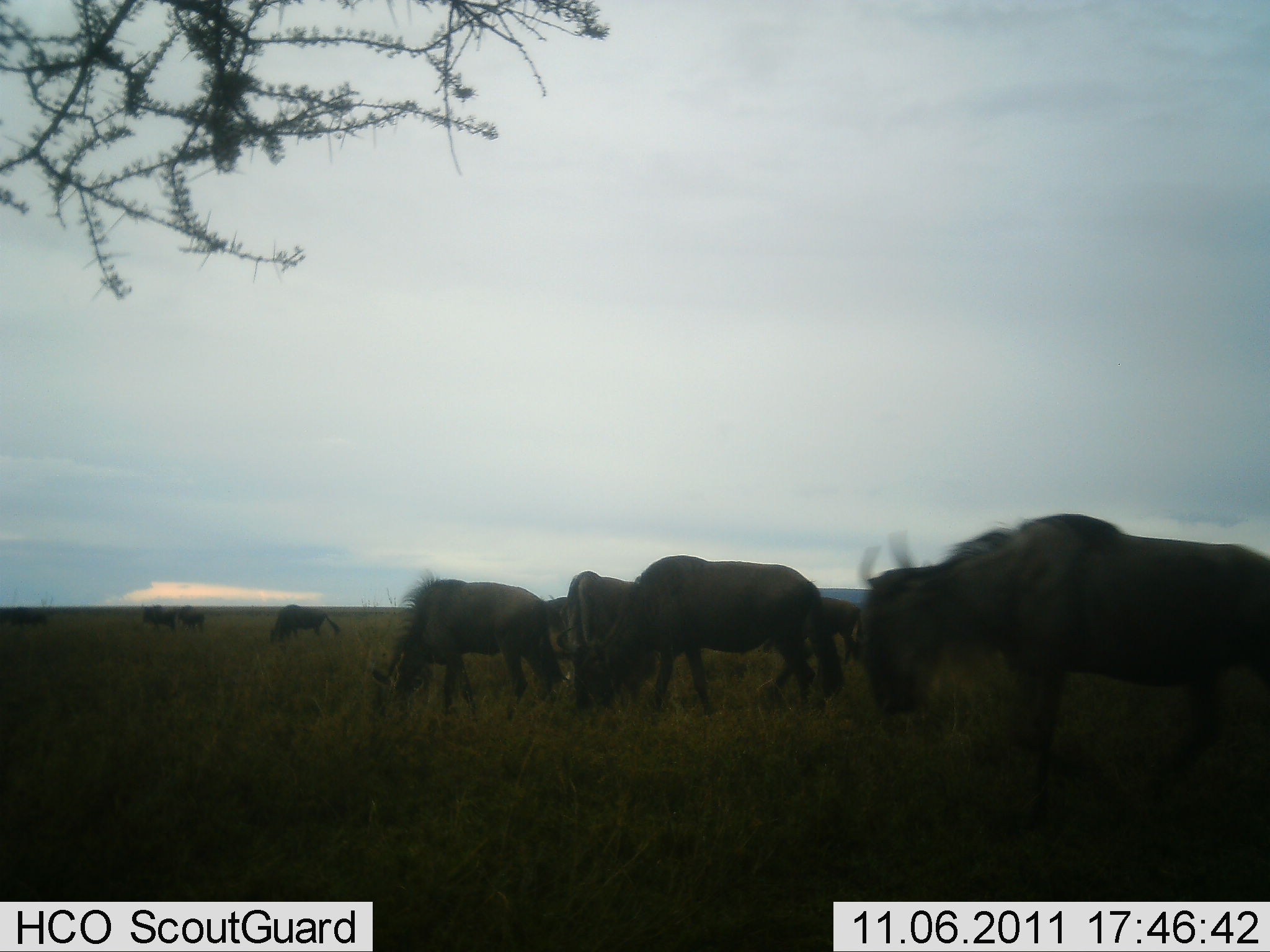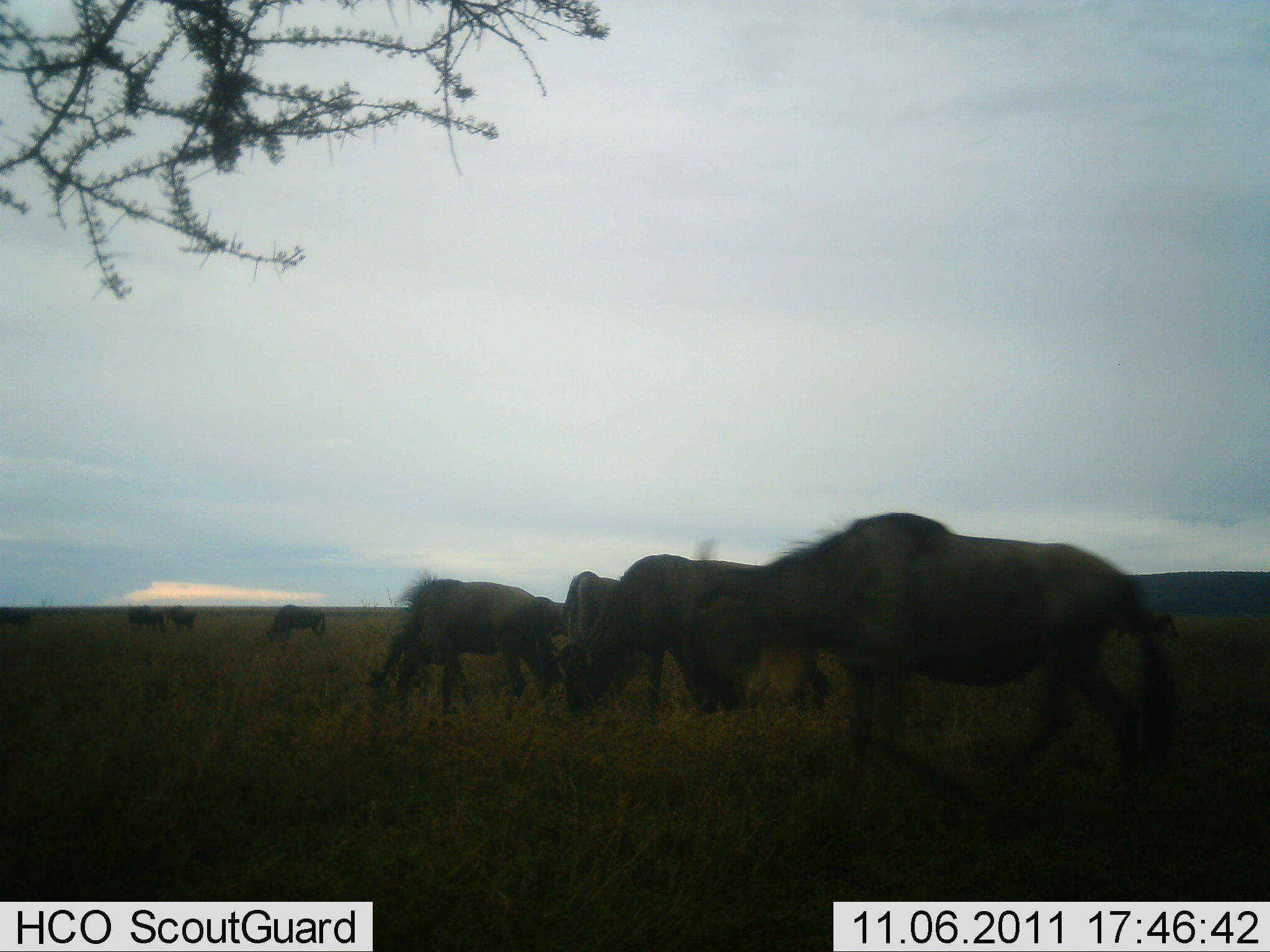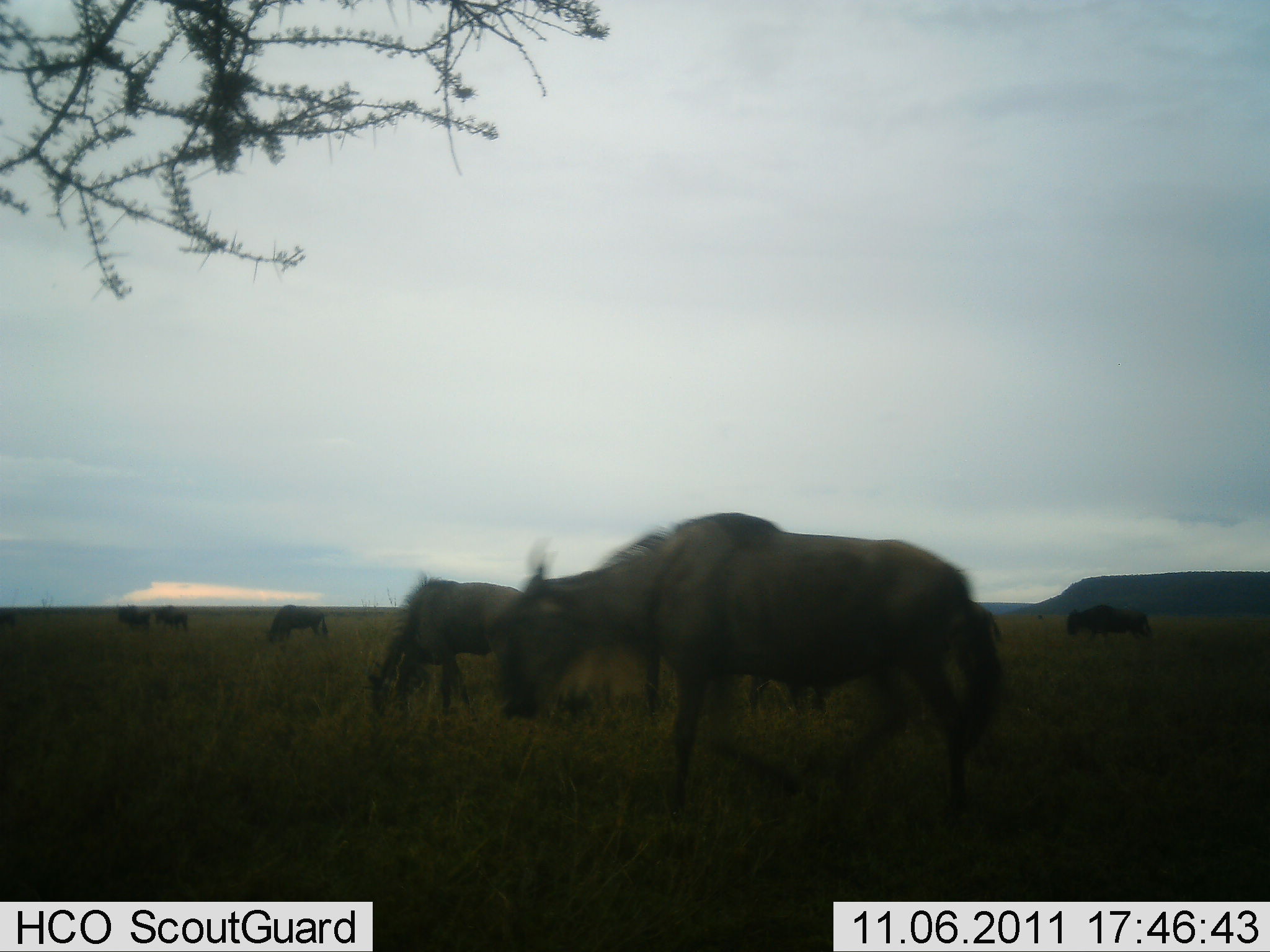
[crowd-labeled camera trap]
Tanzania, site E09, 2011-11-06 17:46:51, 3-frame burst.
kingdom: Animalia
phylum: Chordata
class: Mammalia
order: Artiodactyla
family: Bovidae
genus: Connochaetes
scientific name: Connochaetes taurinus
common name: blue wildebeest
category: wildebeest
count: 11-50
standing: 27%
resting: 0%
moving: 55%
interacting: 0%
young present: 0%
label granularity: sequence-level